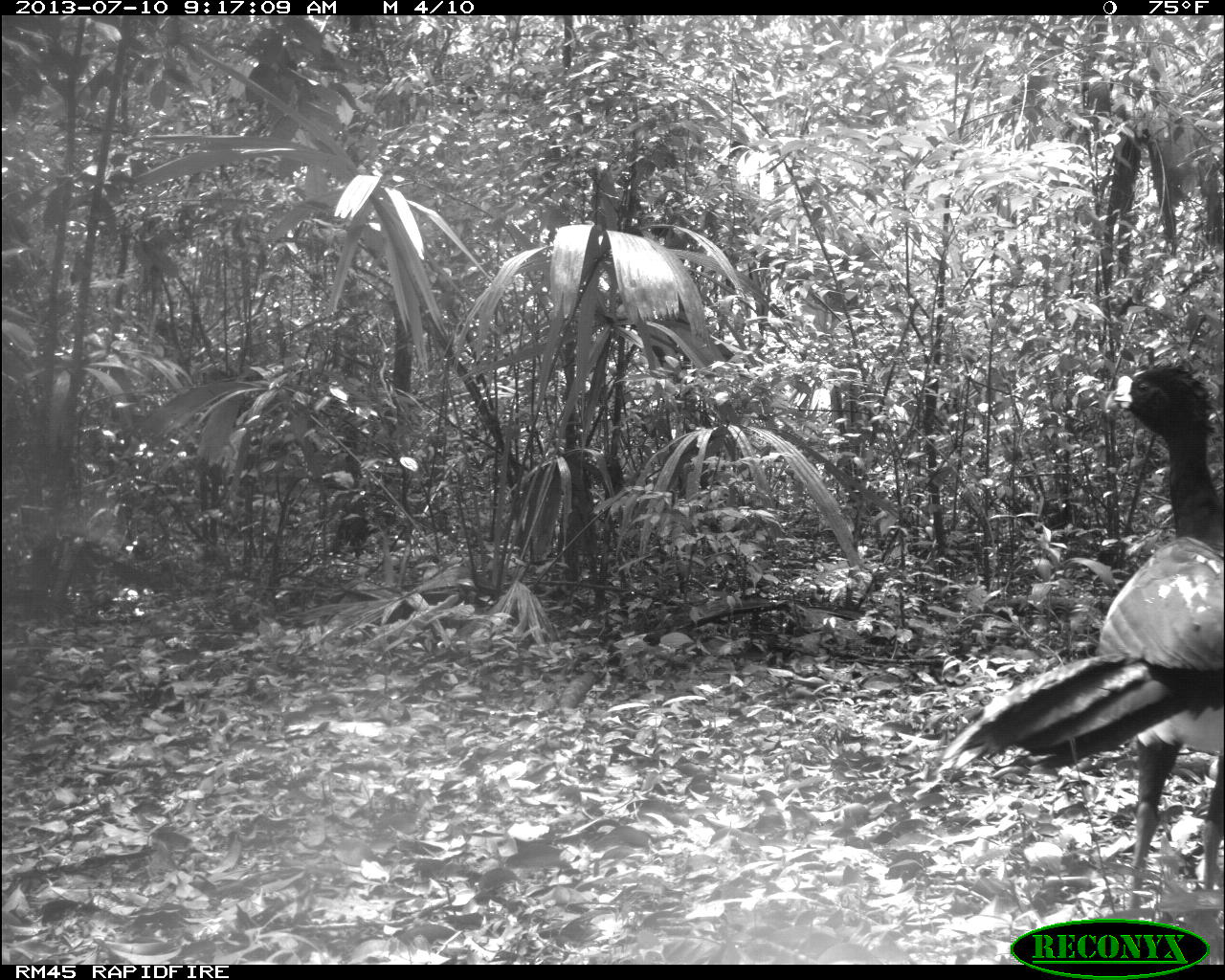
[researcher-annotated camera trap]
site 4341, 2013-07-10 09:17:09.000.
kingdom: Animalia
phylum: Chordata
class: Aves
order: Galliformes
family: Cracidae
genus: Crax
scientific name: Crax rubra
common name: great curassow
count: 2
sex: male